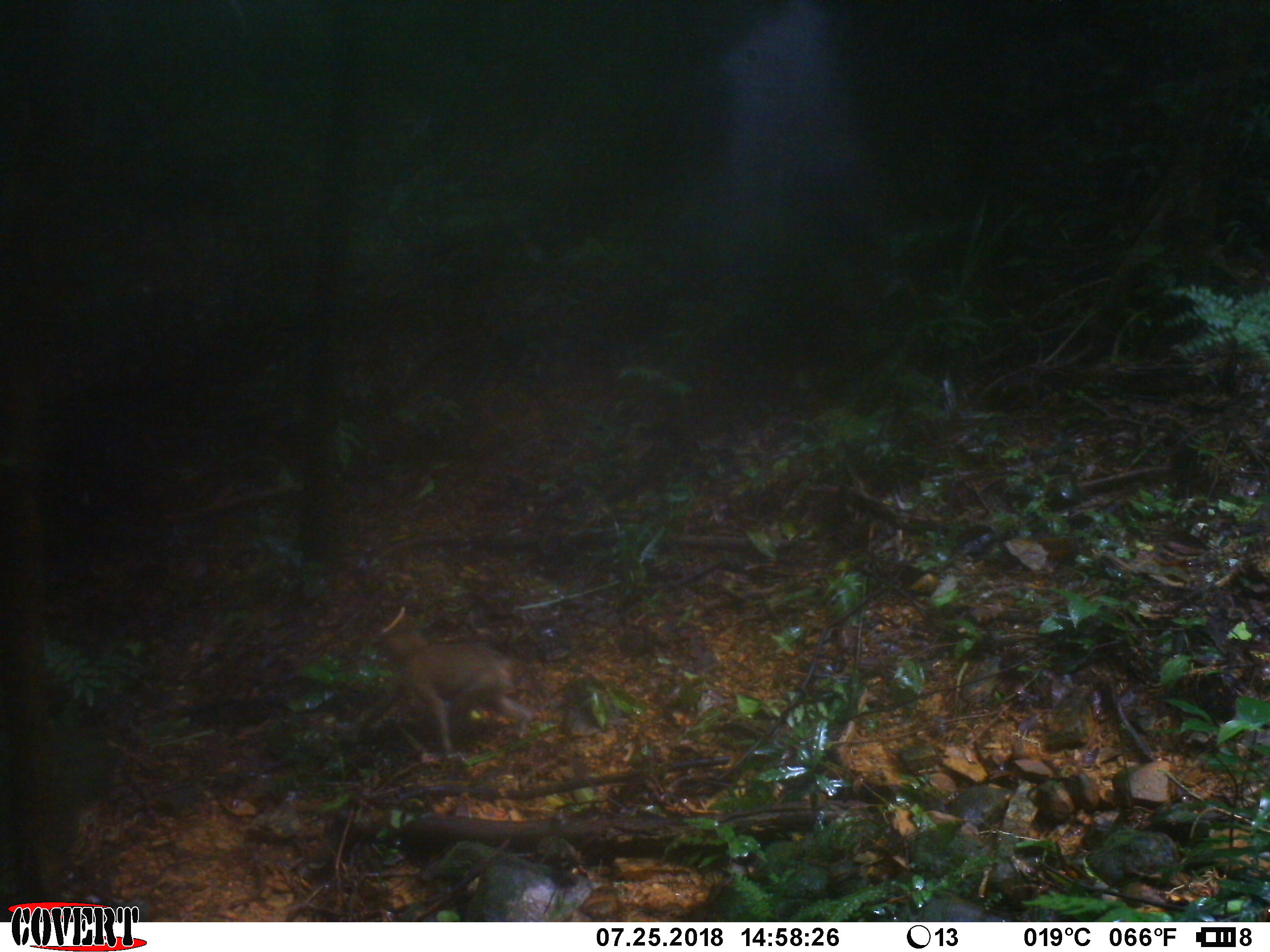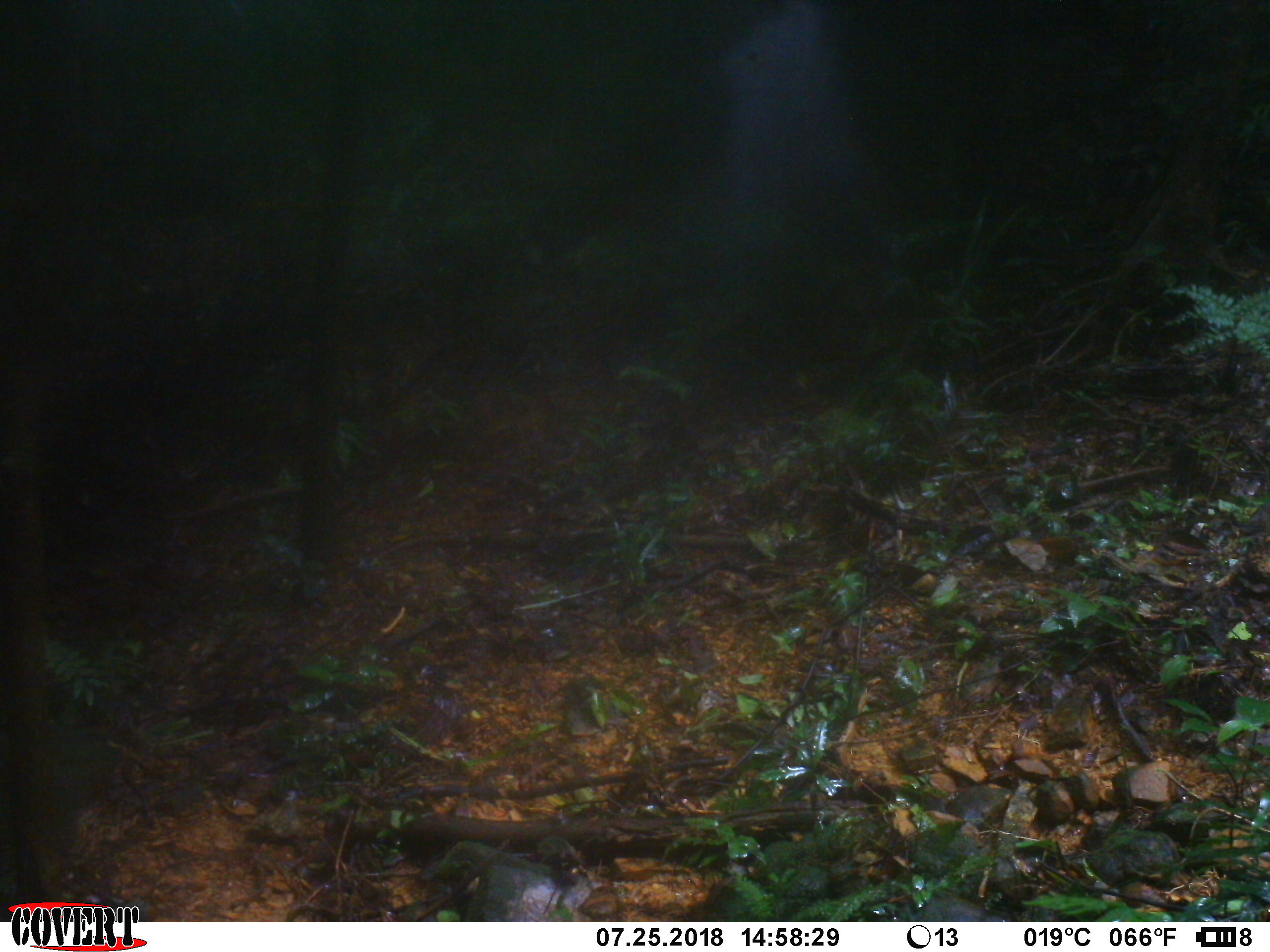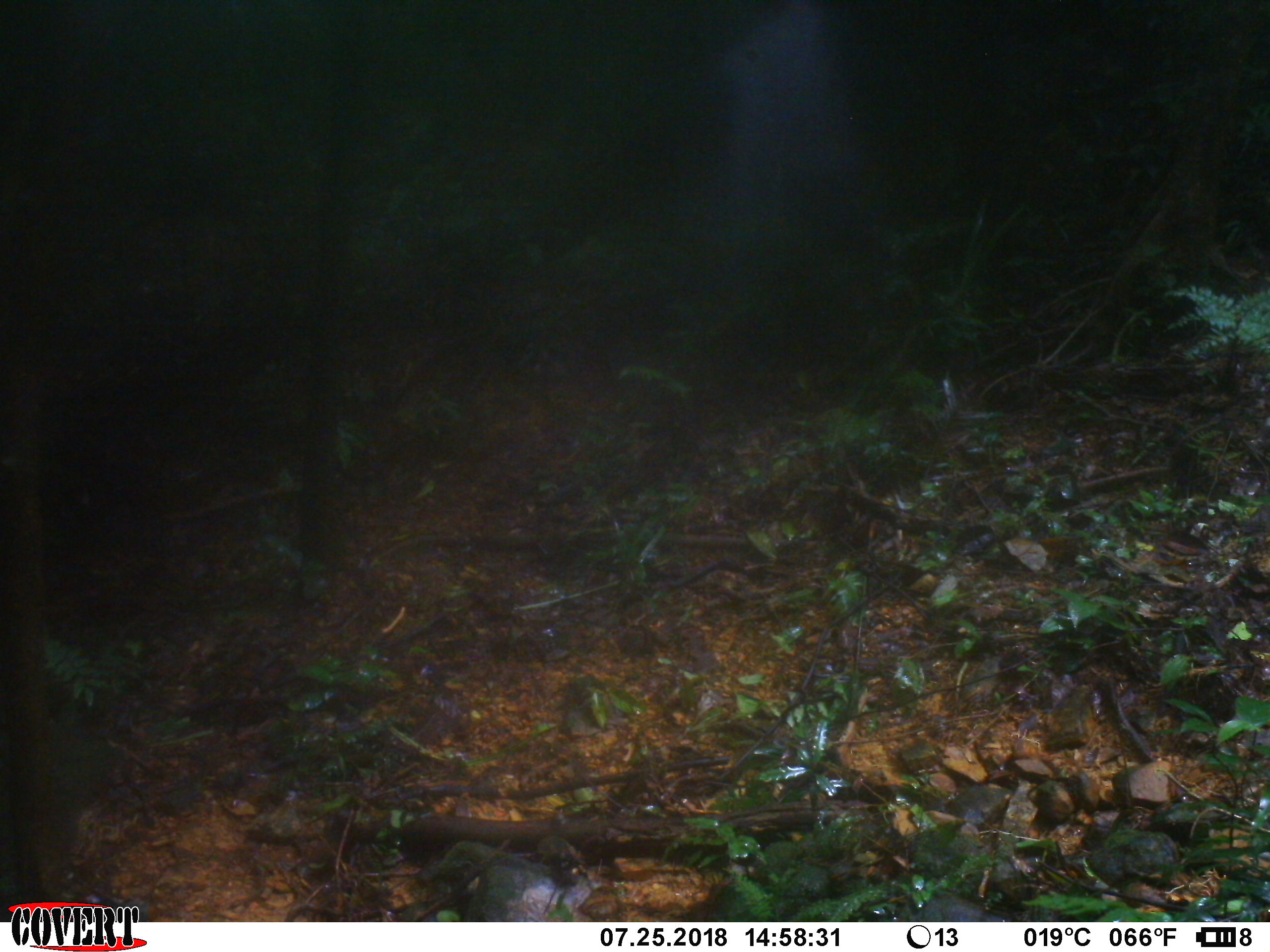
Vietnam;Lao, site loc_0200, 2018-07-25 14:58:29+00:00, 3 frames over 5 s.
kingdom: Animalia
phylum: Chordata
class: Mammalia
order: Primates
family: Cercopithecidae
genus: Macaca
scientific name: Macaca nemestrina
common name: pig-tailed macaque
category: pig tailed macaque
Pig tailed macaque (pig-tailed macaque) (Macaca nemestrina). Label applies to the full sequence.